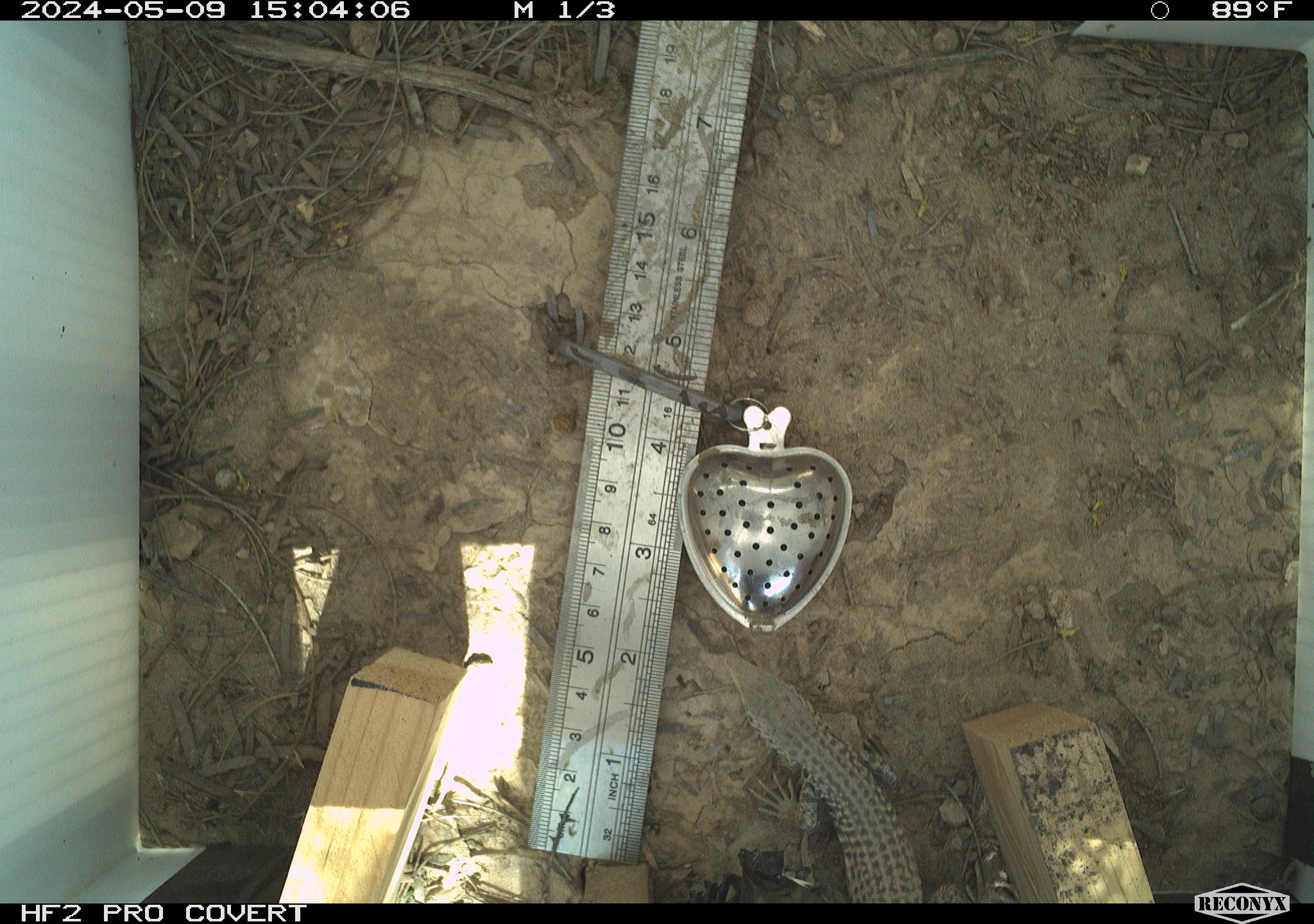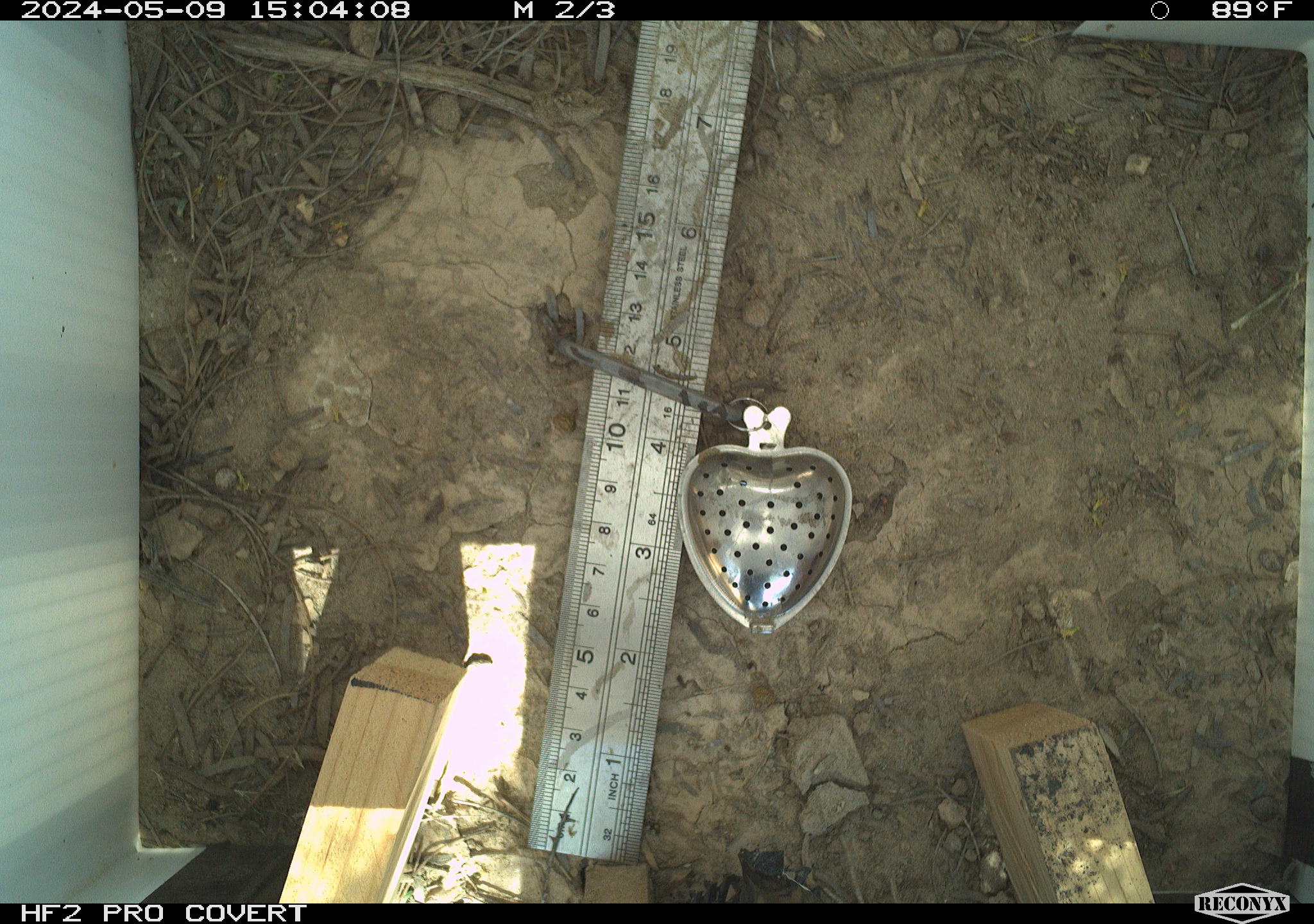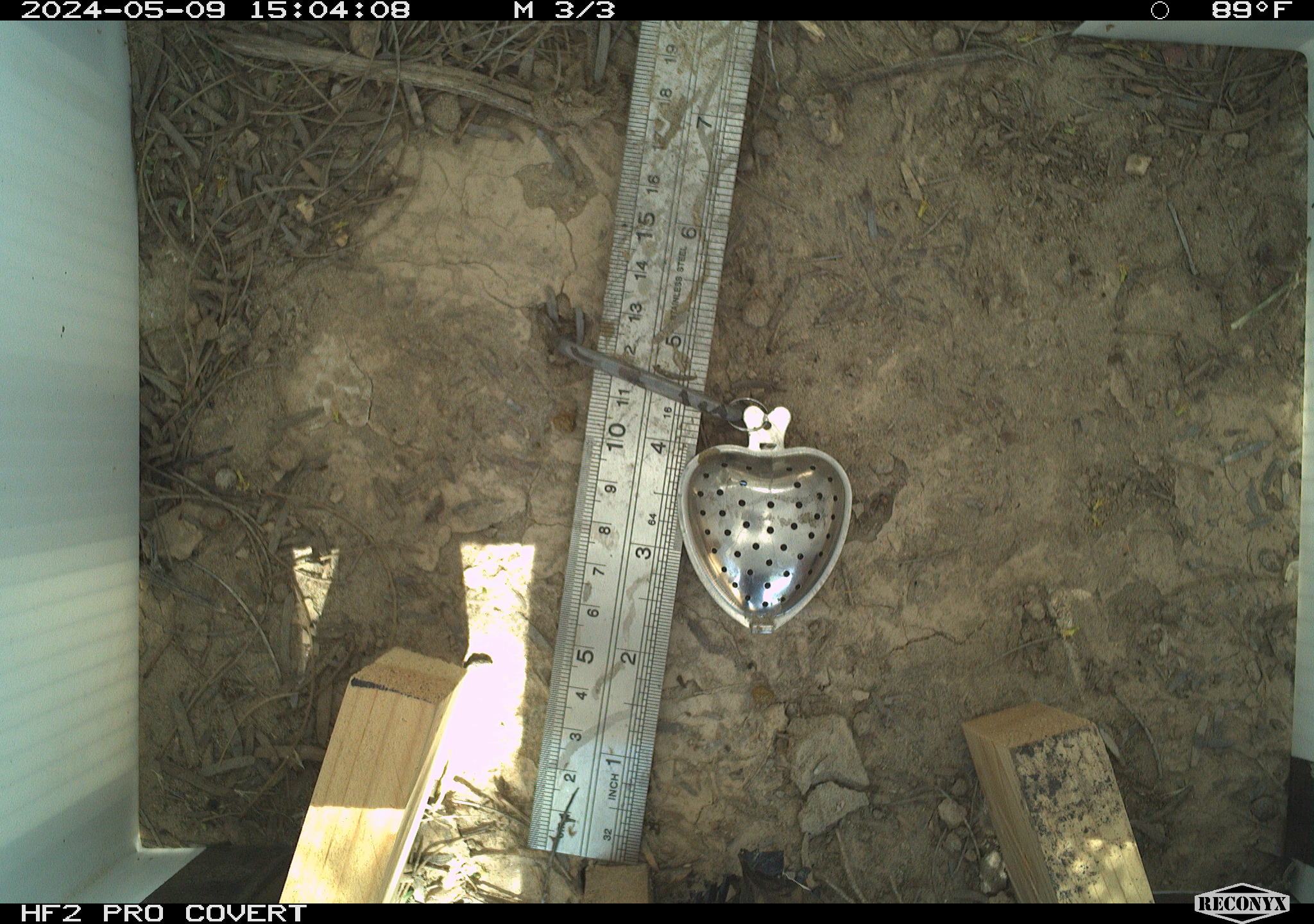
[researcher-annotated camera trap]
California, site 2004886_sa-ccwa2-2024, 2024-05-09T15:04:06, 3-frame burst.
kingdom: Animalia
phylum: Chordata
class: Reptilia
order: Squamata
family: Teiidae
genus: Aspidoscelis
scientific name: Aspidoscelis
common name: whiptail lizards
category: aspidoscelis species